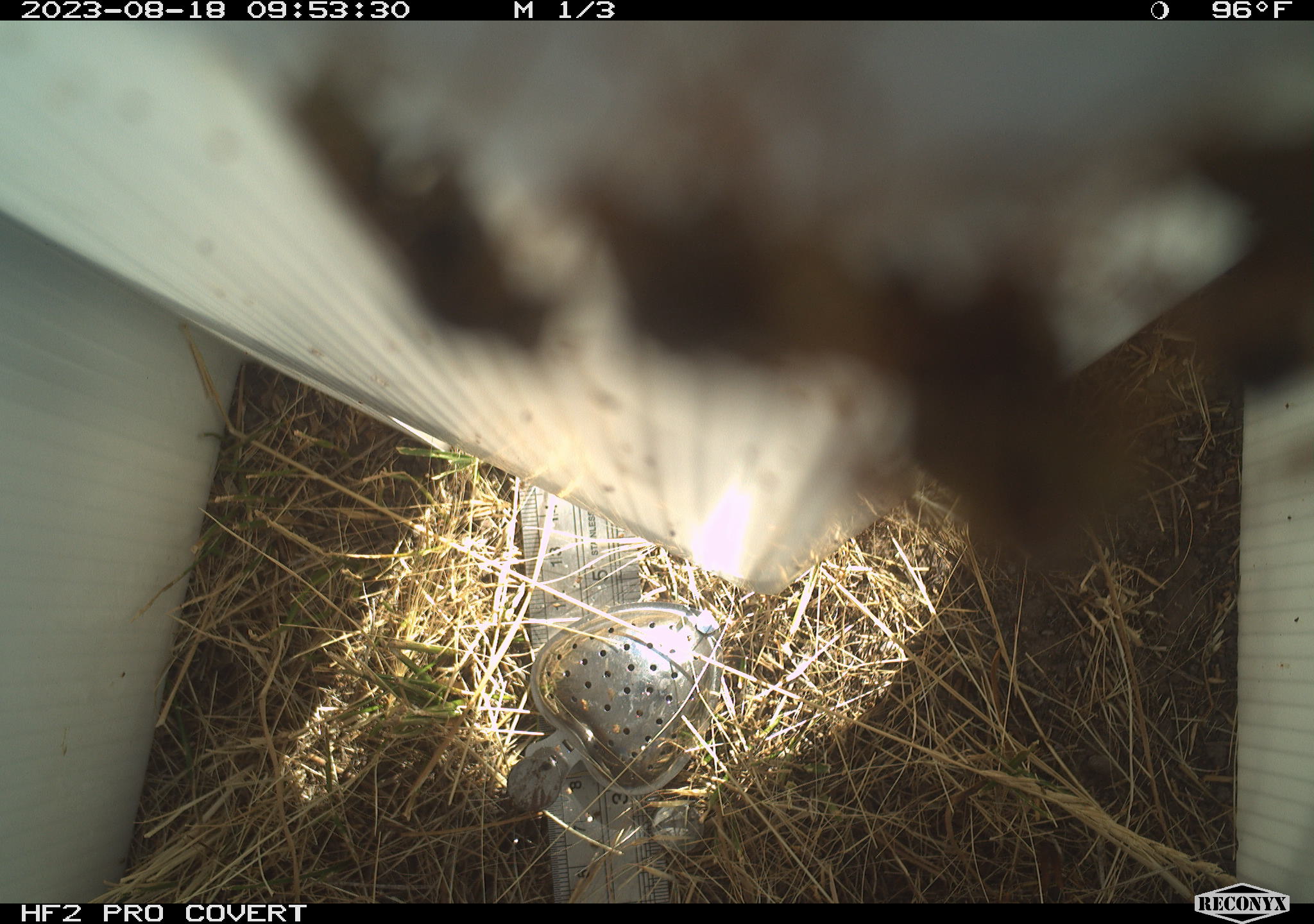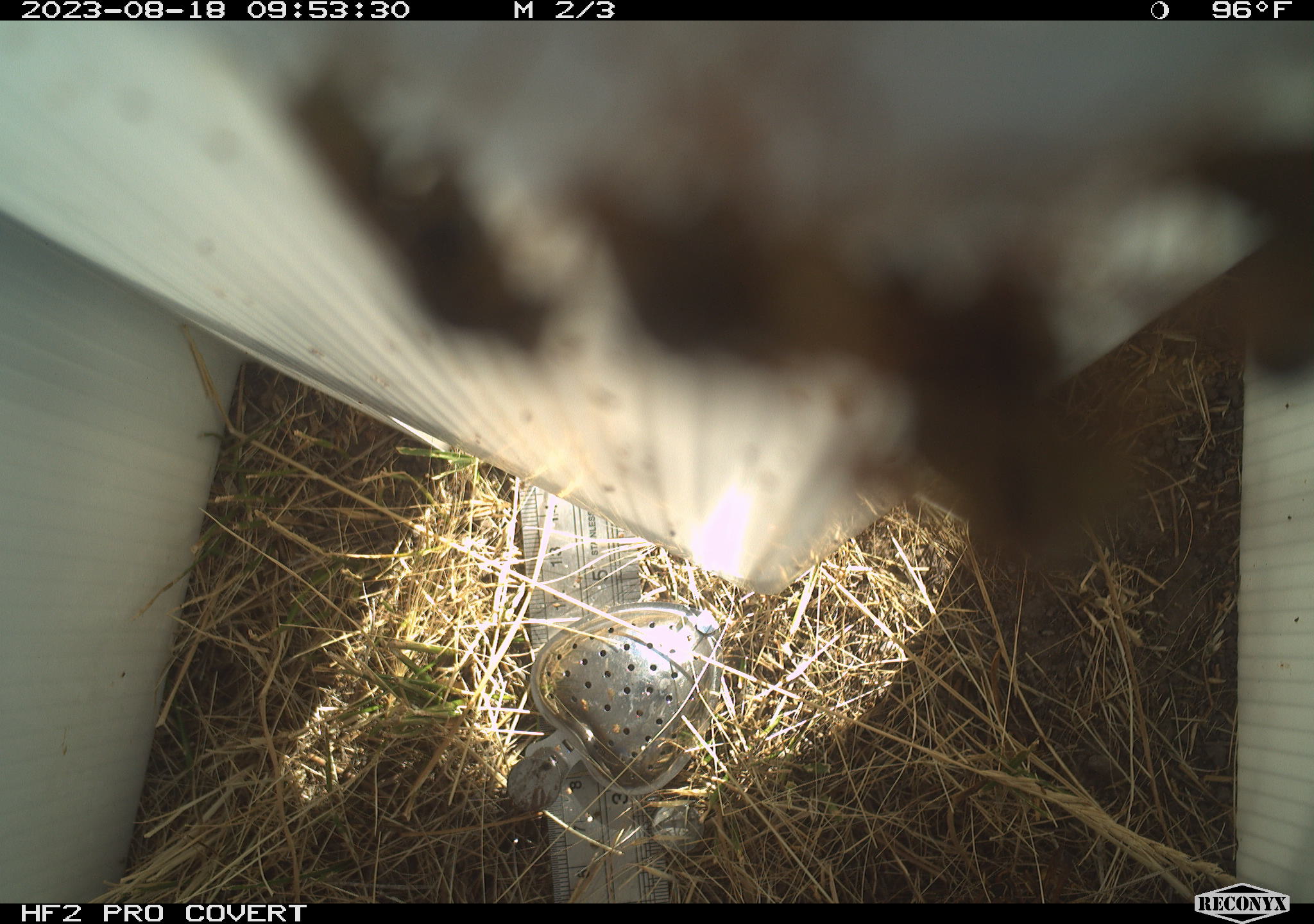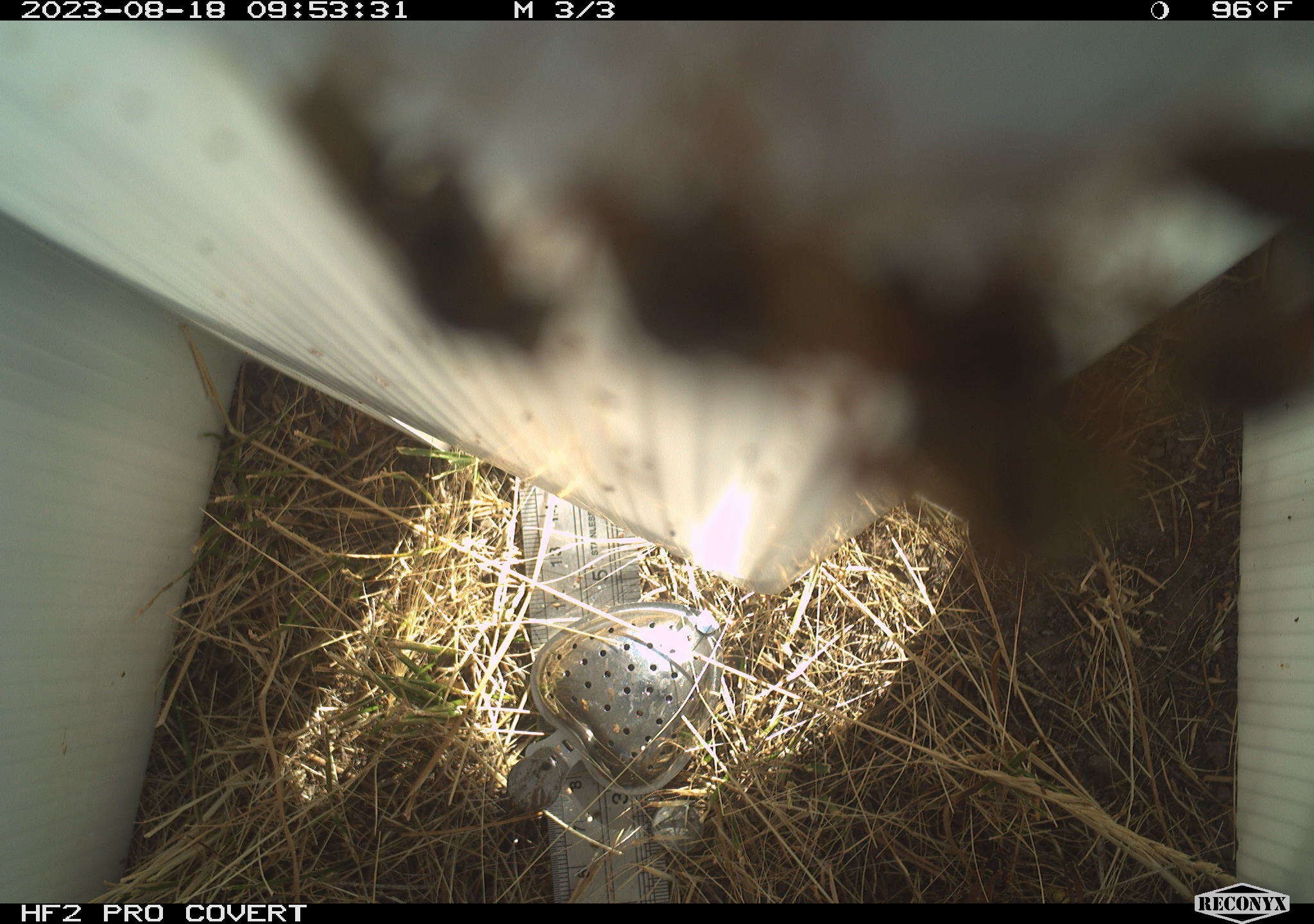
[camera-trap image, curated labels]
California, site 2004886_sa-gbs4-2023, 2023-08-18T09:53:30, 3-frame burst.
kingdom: Animalia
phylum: Arthropoda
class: Insecta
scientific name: Insecta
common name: insect